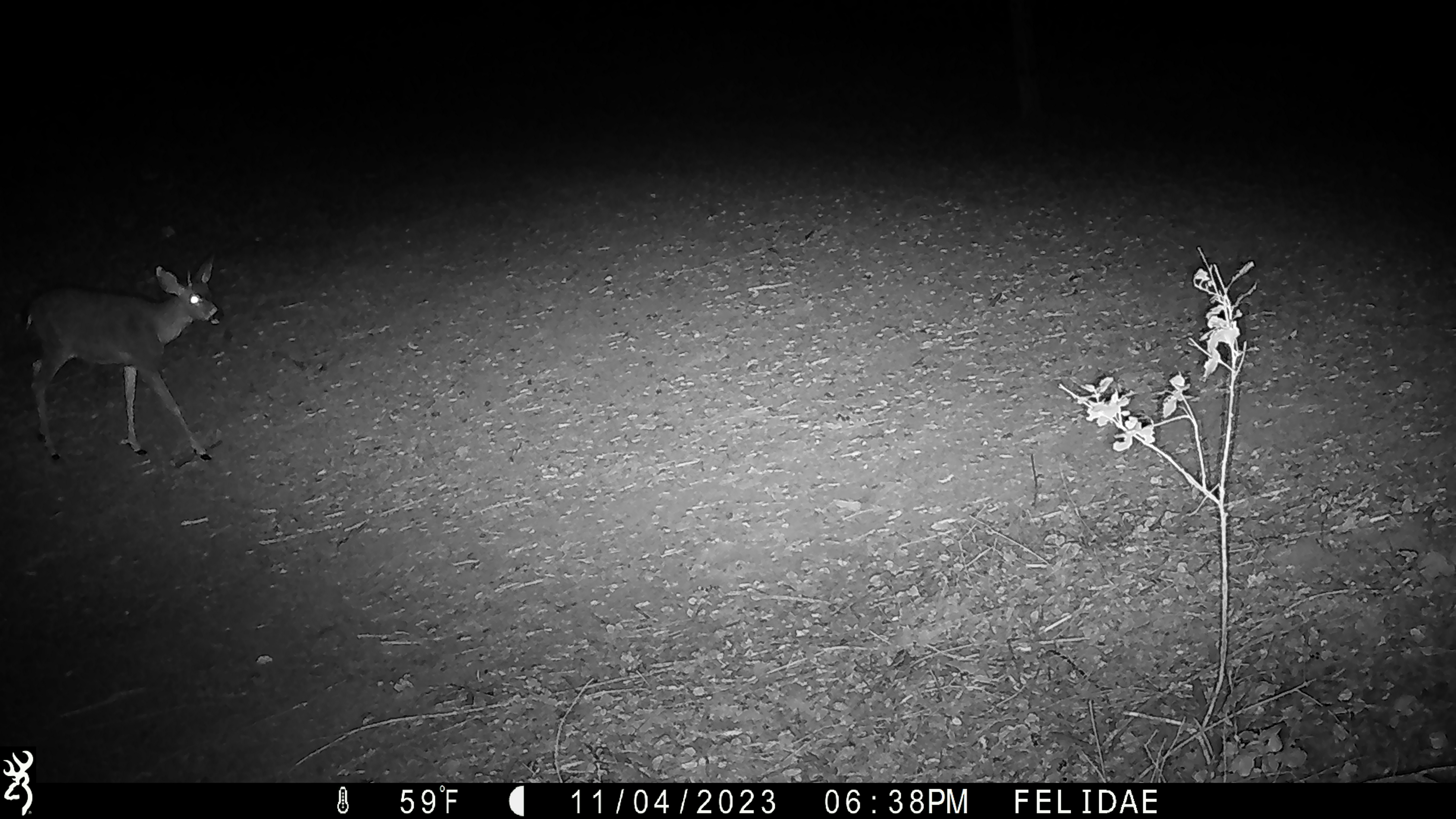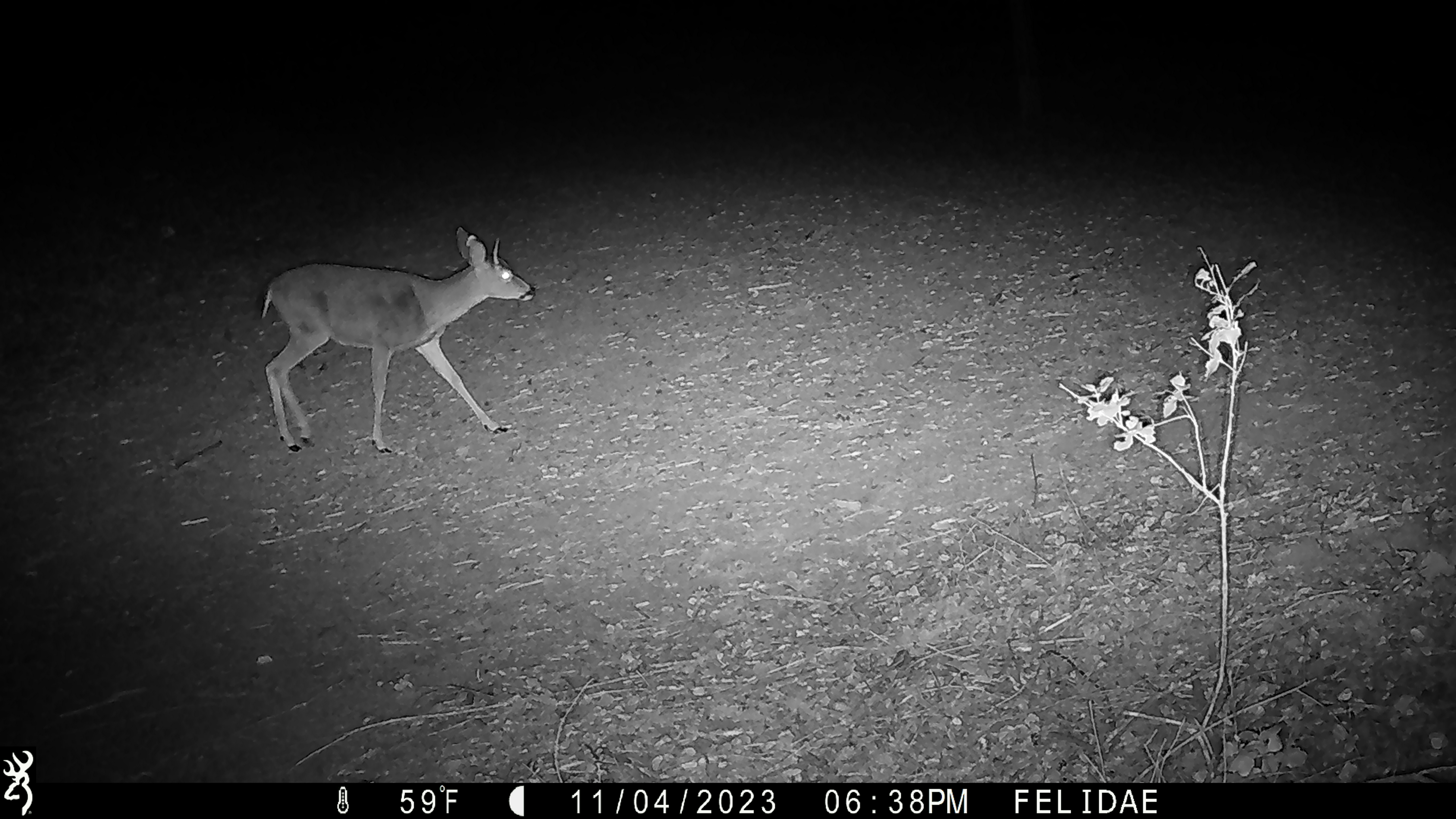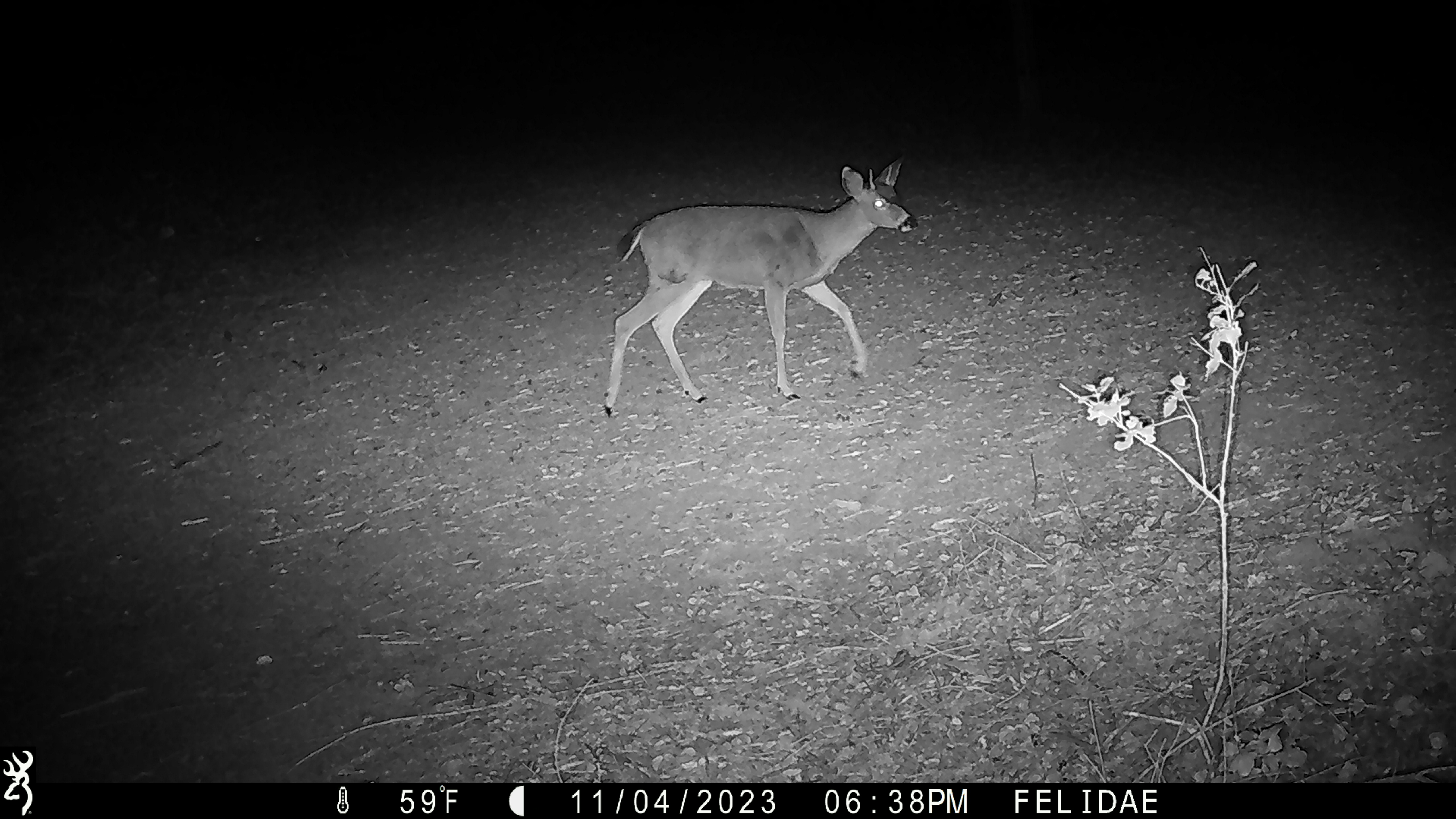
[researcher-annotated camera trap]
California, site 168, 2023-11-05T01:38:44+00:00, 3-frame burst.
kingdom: Animalia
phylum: Chordata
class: Mammalia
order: Artiodactyla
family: Cervidae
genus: Odocoileus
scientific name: Odocoileus hemionus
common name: mule deer